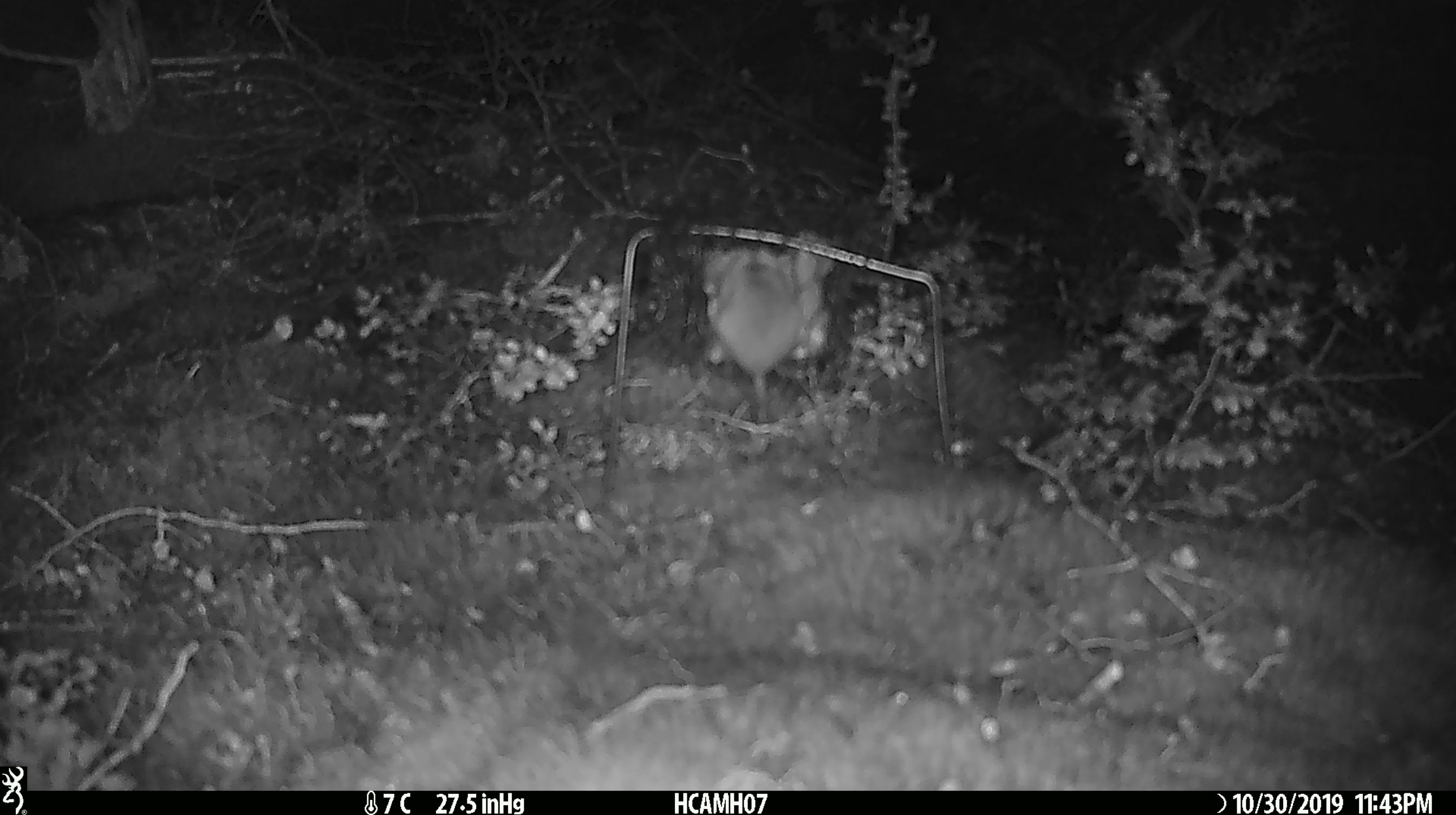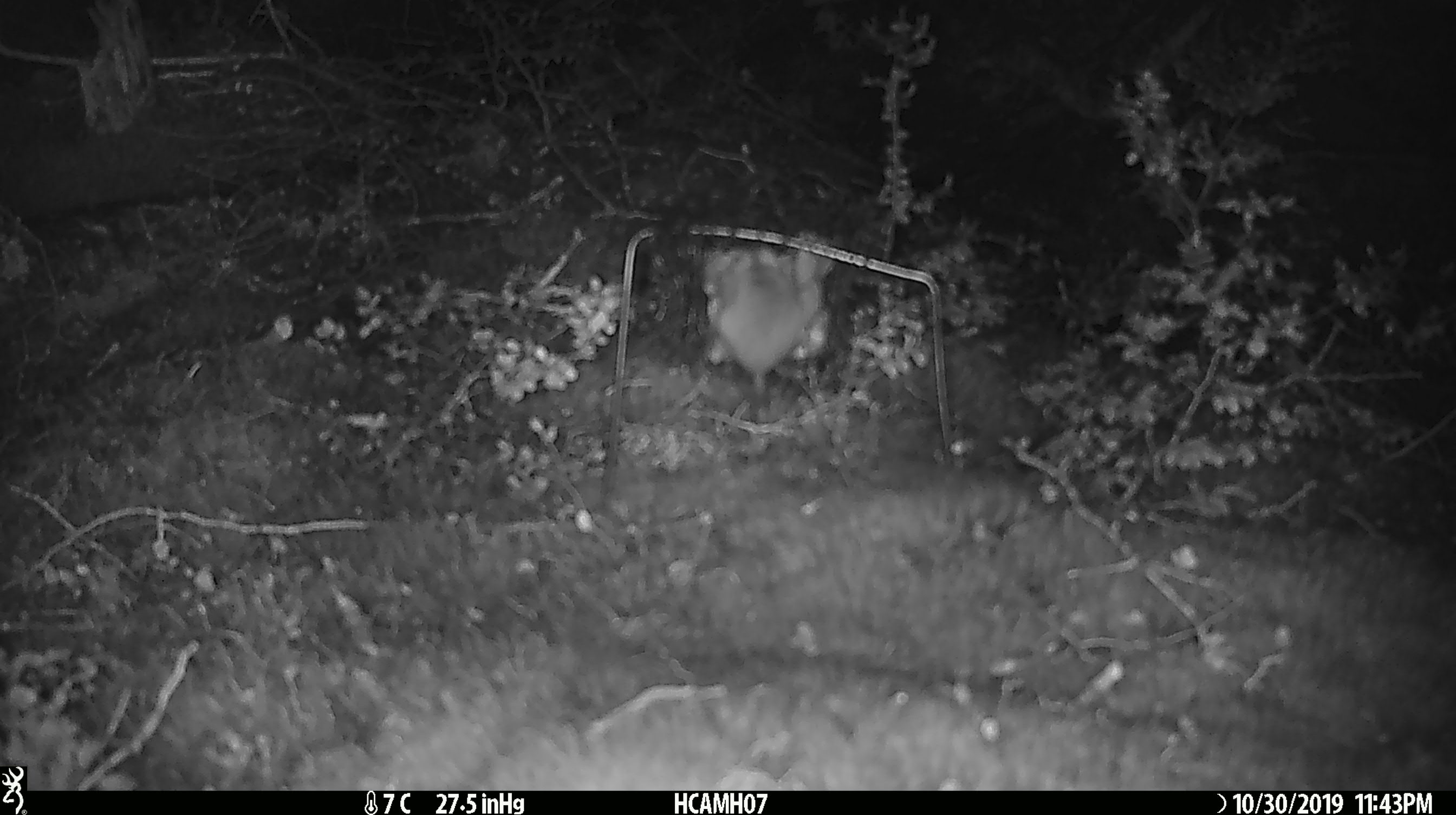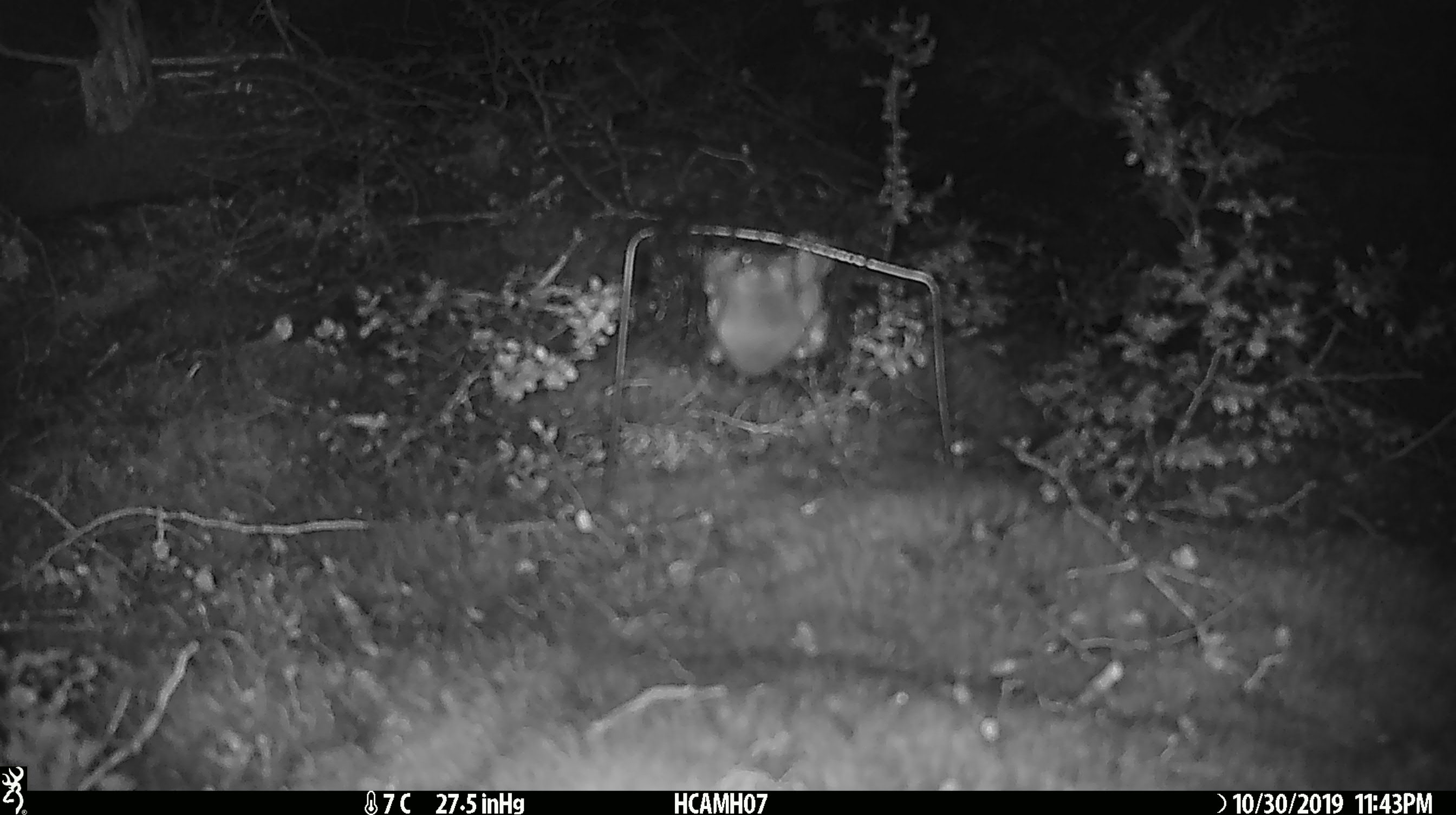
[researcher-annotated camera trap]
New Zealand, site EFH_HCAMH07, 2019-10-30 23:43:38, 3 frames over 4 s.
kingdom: Animalia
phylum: Chordata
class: Mammalia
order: Rodentia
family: Muridae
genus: Mus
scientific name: Mus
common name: mouse